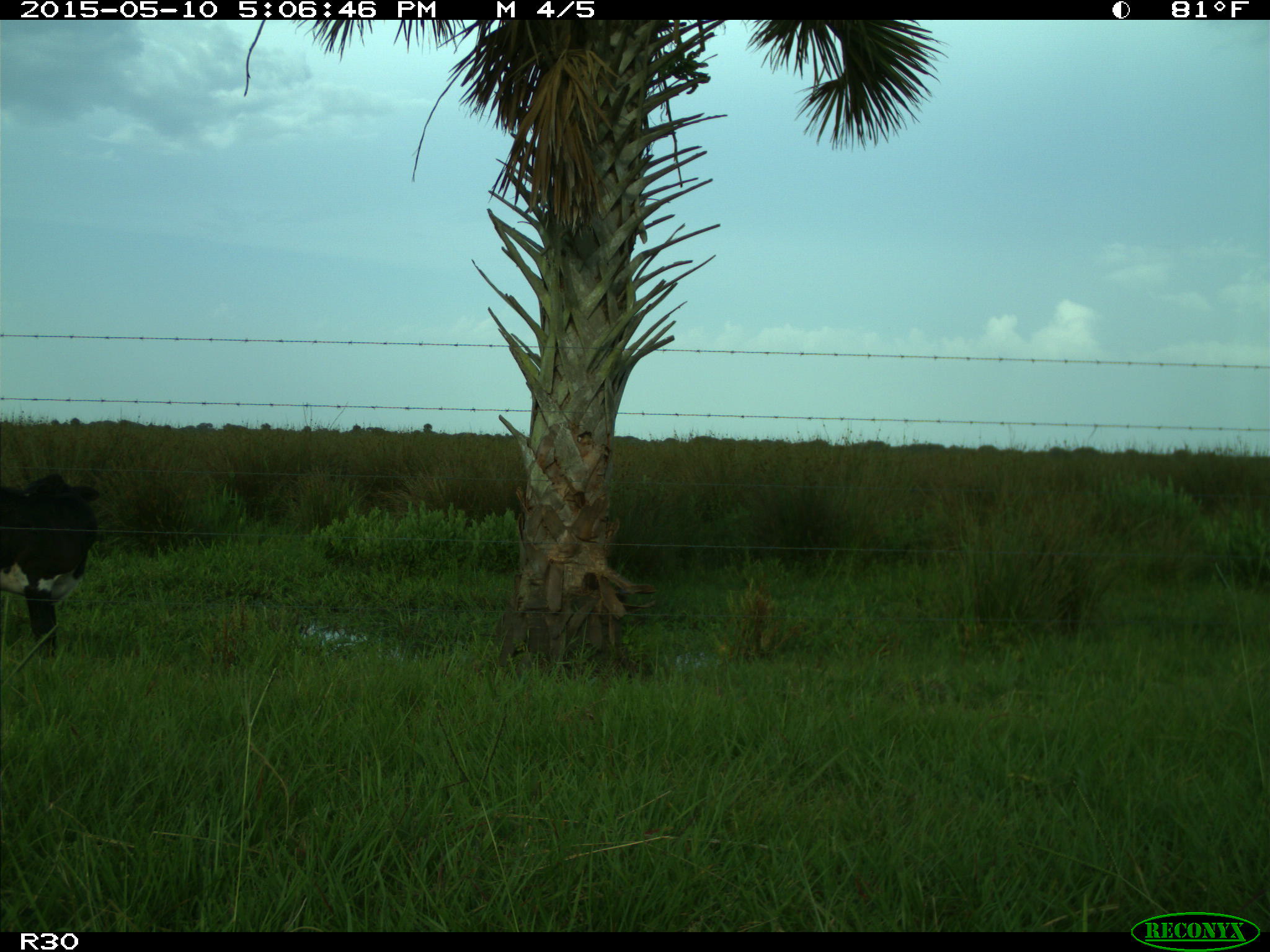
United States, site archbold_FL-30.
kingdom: Animalia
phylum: Chordata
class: Mammalia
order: Artiodactyla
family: Bovidae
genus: Bos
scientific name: Bos taurus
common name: domestic cow